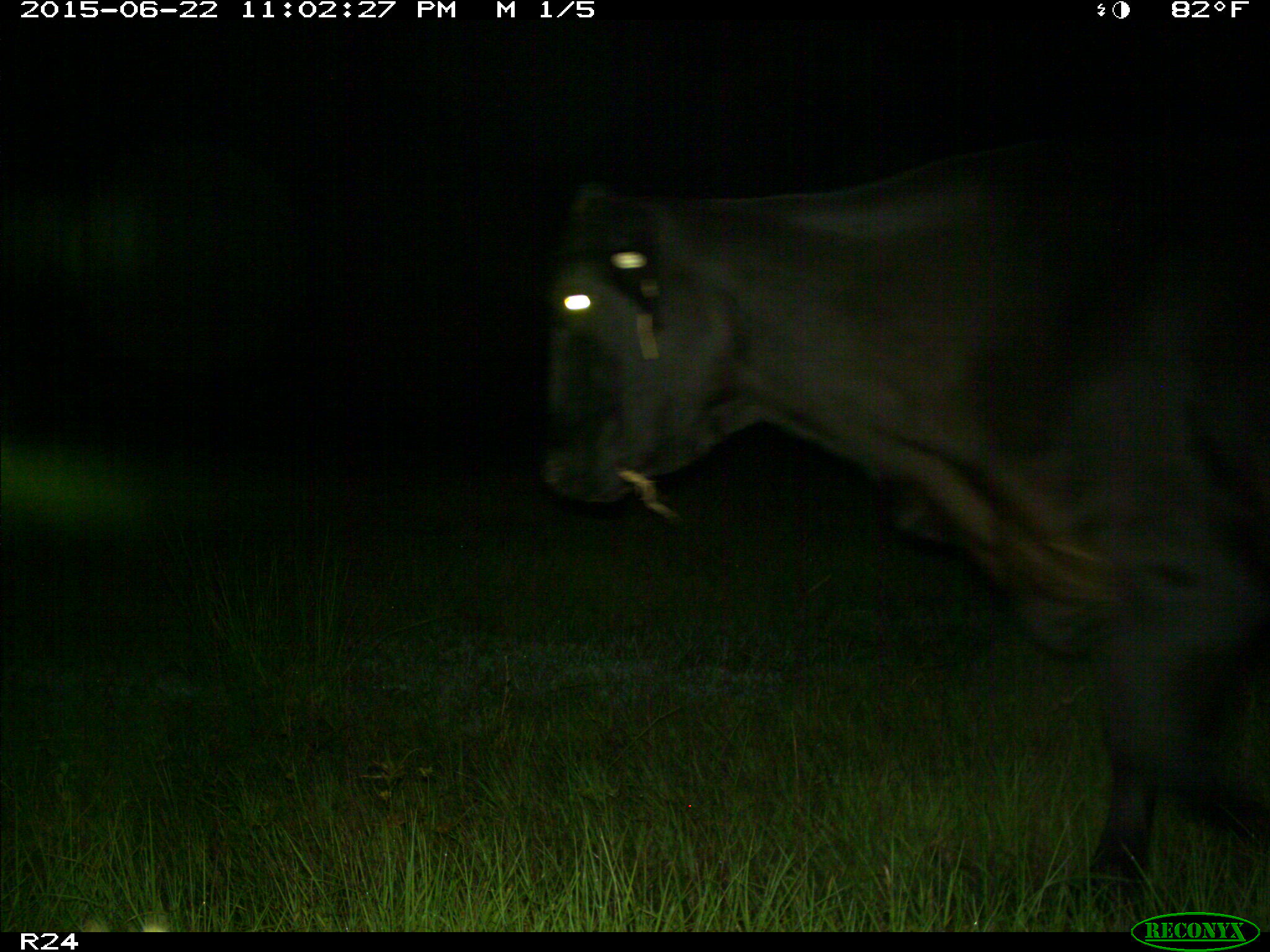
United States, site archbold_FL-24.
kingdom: Animalia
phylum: Chordata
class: Mammalia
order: Artiodactyla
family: Bovidae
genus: Bos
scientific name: Bos taurus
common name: domestic cow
Bos taurus (domestic cow).